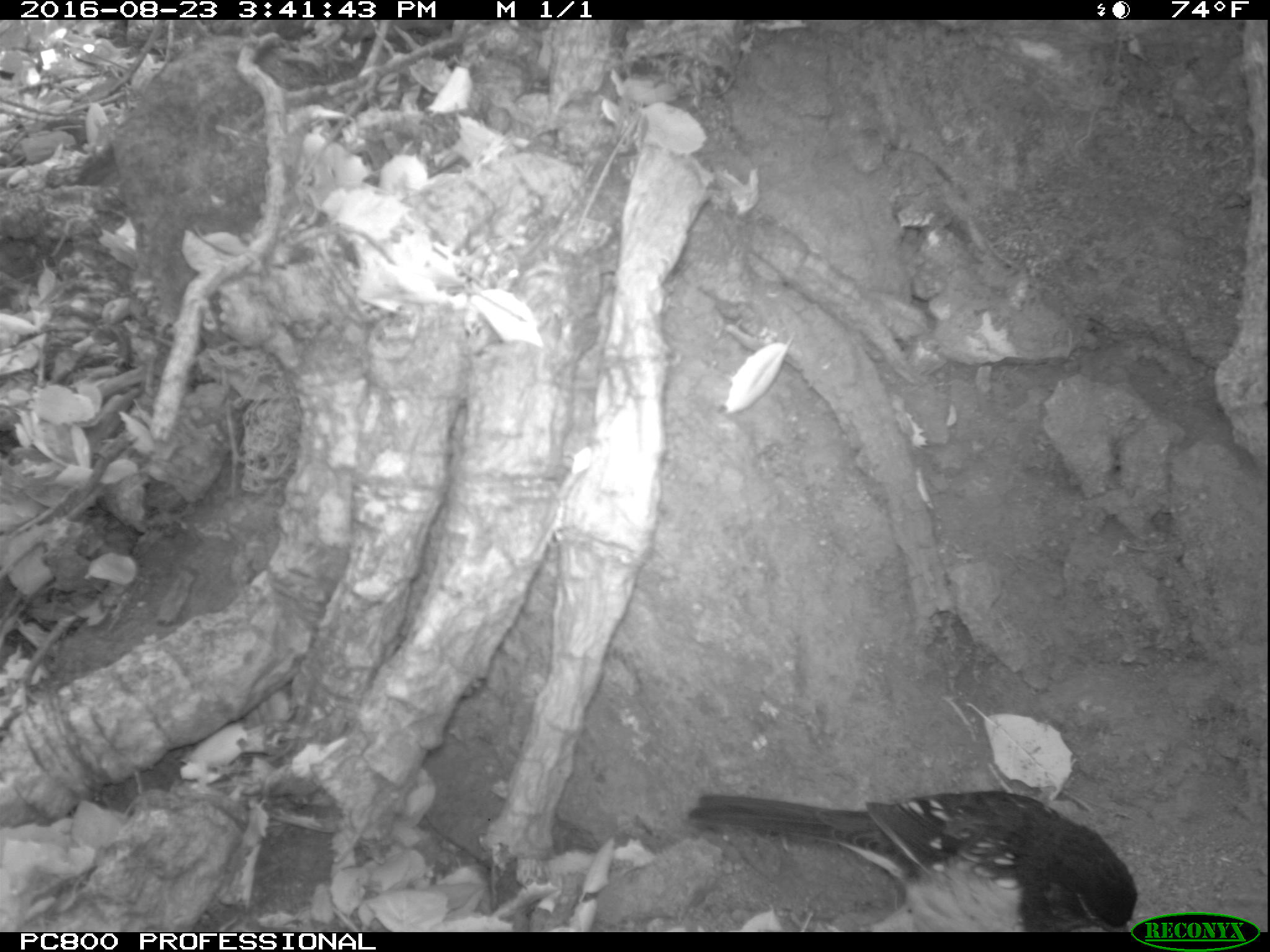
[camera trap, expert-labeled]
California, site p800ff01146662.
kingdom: Animalia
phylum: Chordata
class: Aves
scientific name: Aves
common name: bird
Bird (Aves).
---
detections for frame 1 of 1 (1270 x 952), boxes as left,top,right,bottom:
bird: 682,790,1137,932